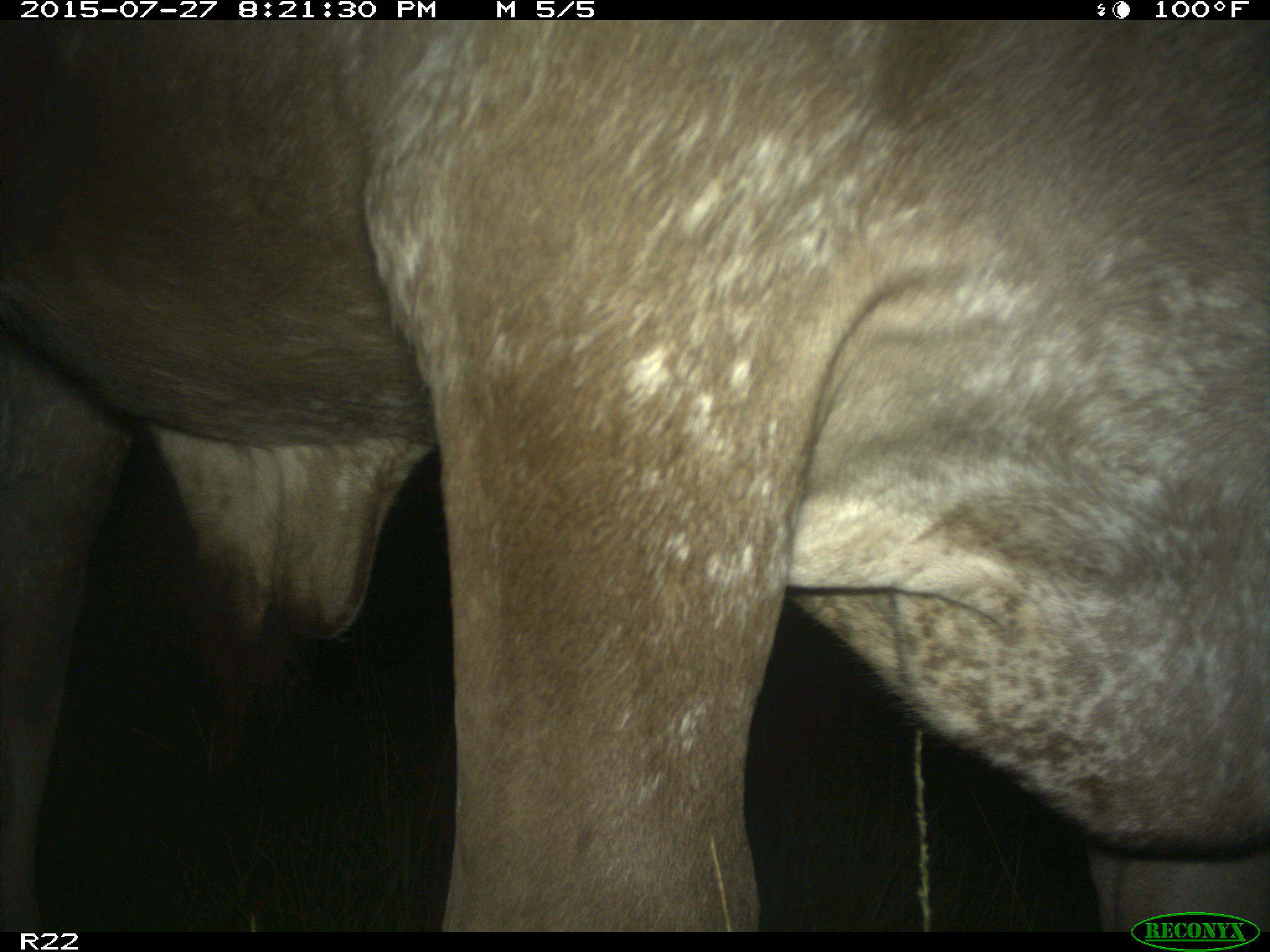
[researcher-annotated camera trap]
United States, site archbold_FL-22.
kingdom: Animalia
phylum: Chordata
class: Mammalia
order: Artiodactyla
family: Bovidae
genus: Bos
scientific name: Bos taurus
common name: domestic cow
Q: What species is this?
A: Bos taurus (domestic cow).